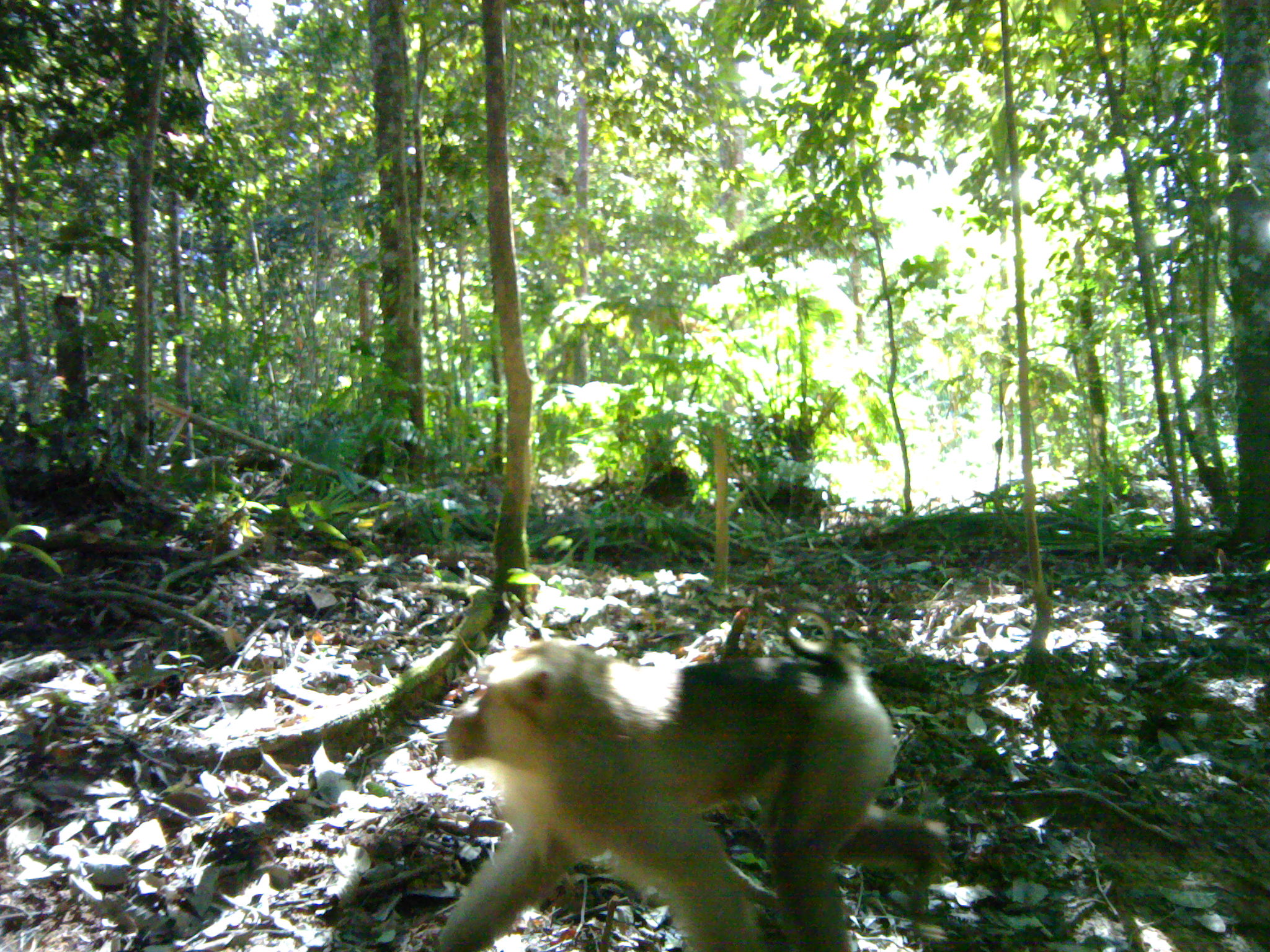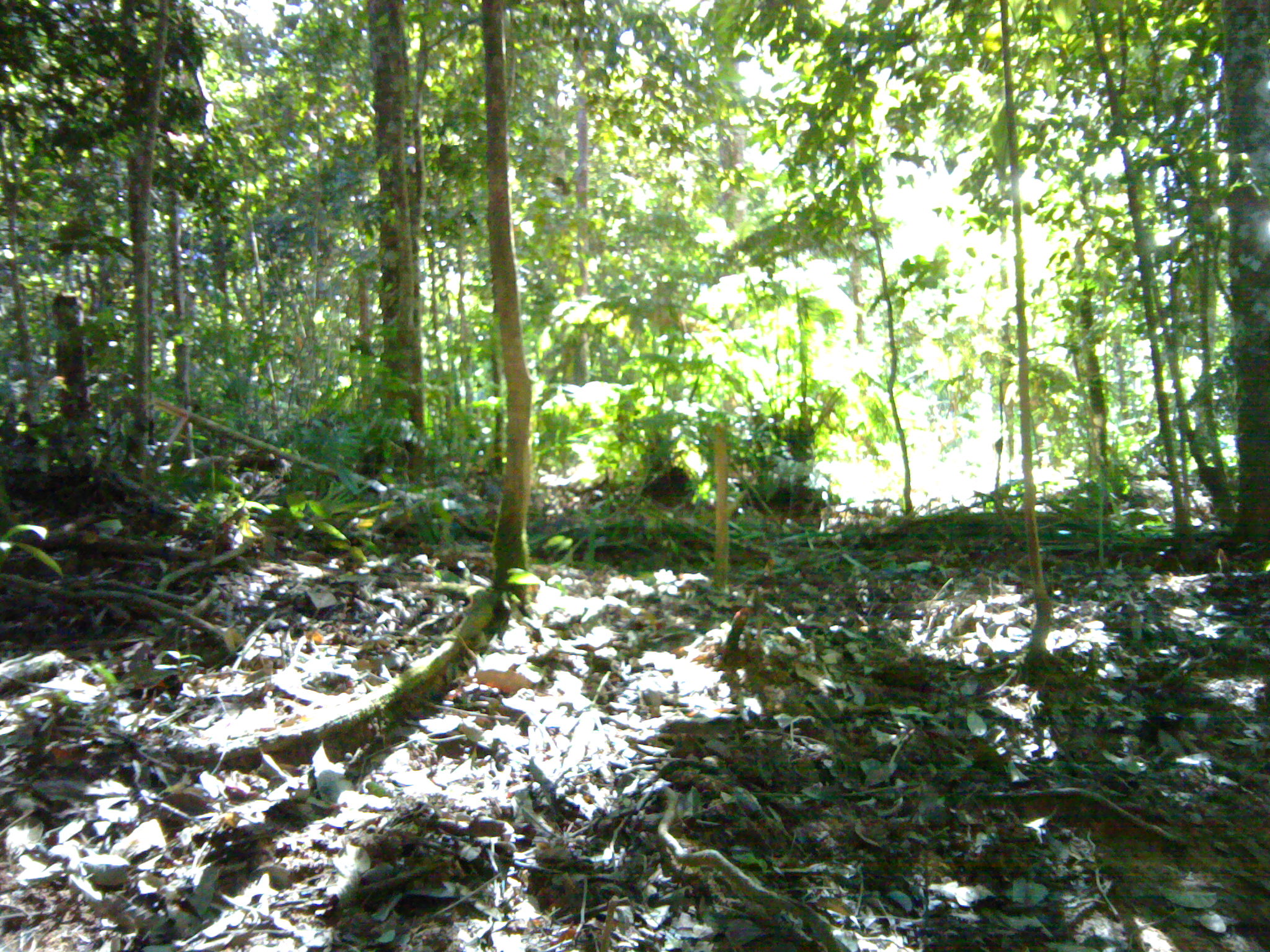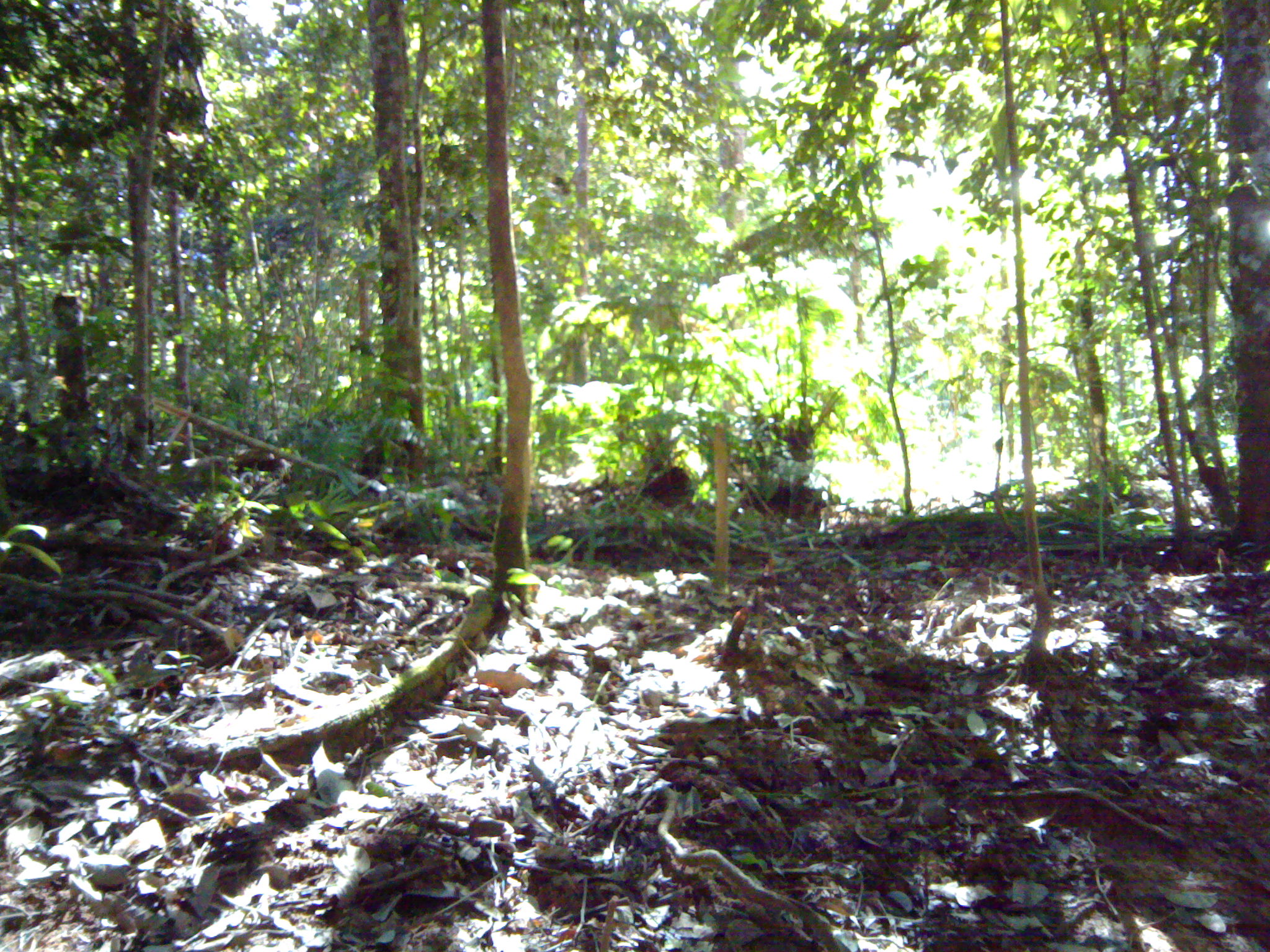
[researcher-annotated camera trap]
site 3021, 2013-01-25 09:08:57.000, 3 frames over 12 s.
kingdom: Animalia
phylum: Chordata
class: Mammalia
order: Primates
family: Cercopithecidae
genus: Macaca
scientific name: Macaca nemestrina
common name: southern pig-tailed macaque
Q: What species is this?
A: Macaca nemestrina (southern pig-tailed macaque).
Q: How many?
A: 1.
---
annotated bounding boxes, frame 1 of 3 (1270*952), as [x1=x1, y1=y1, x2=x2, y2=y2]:
macaca nemestrina: [x1=435, y1=602, x2=950, y2=950]